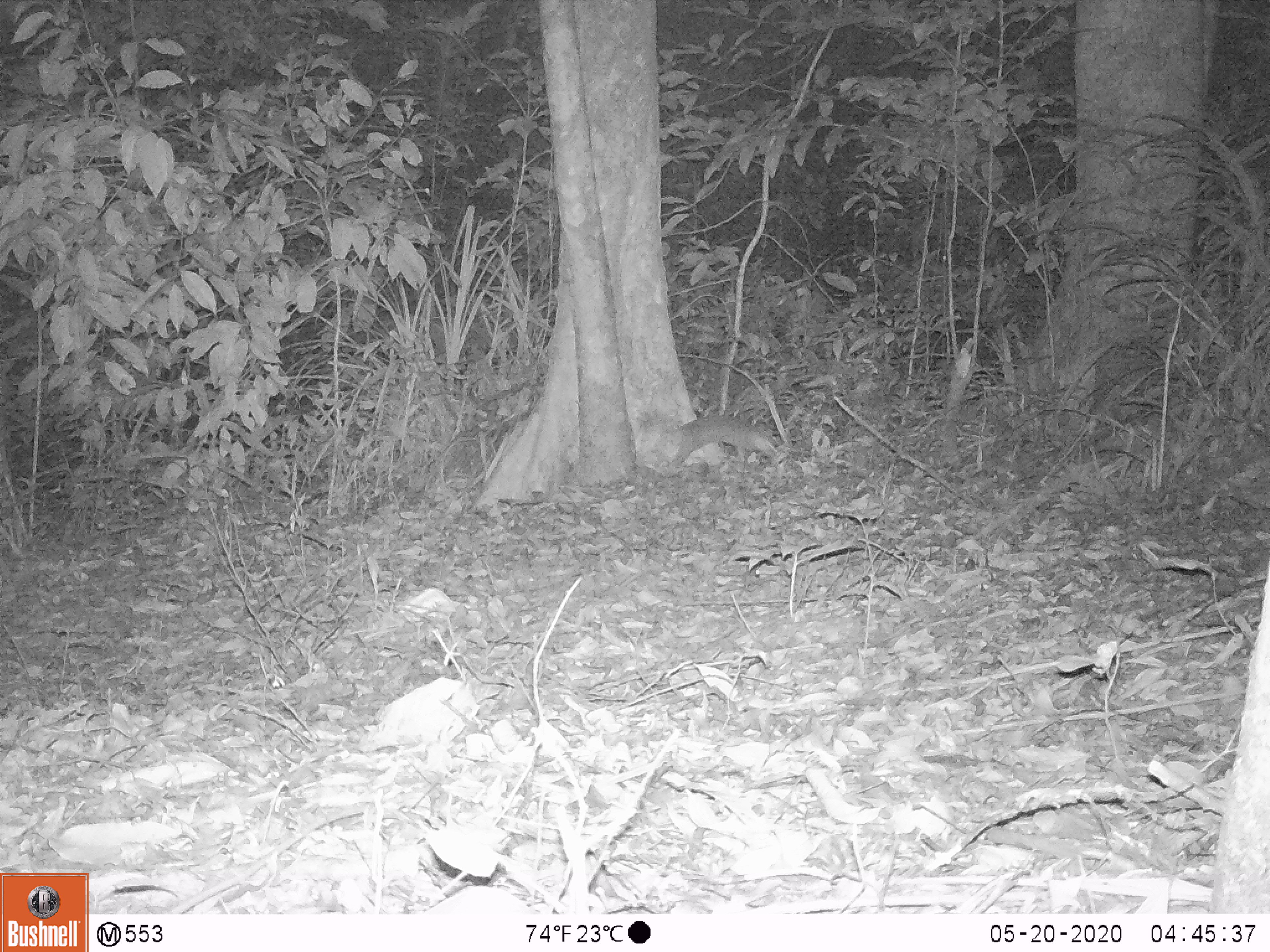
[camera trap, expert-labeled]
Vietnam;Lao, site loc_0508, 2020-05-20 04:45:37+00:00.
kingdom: Animalia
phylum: Chordata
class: Mammalia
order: Carnivora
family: Mustelidae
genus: Melogale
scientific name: Melogale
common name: ferret badger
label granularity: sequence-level